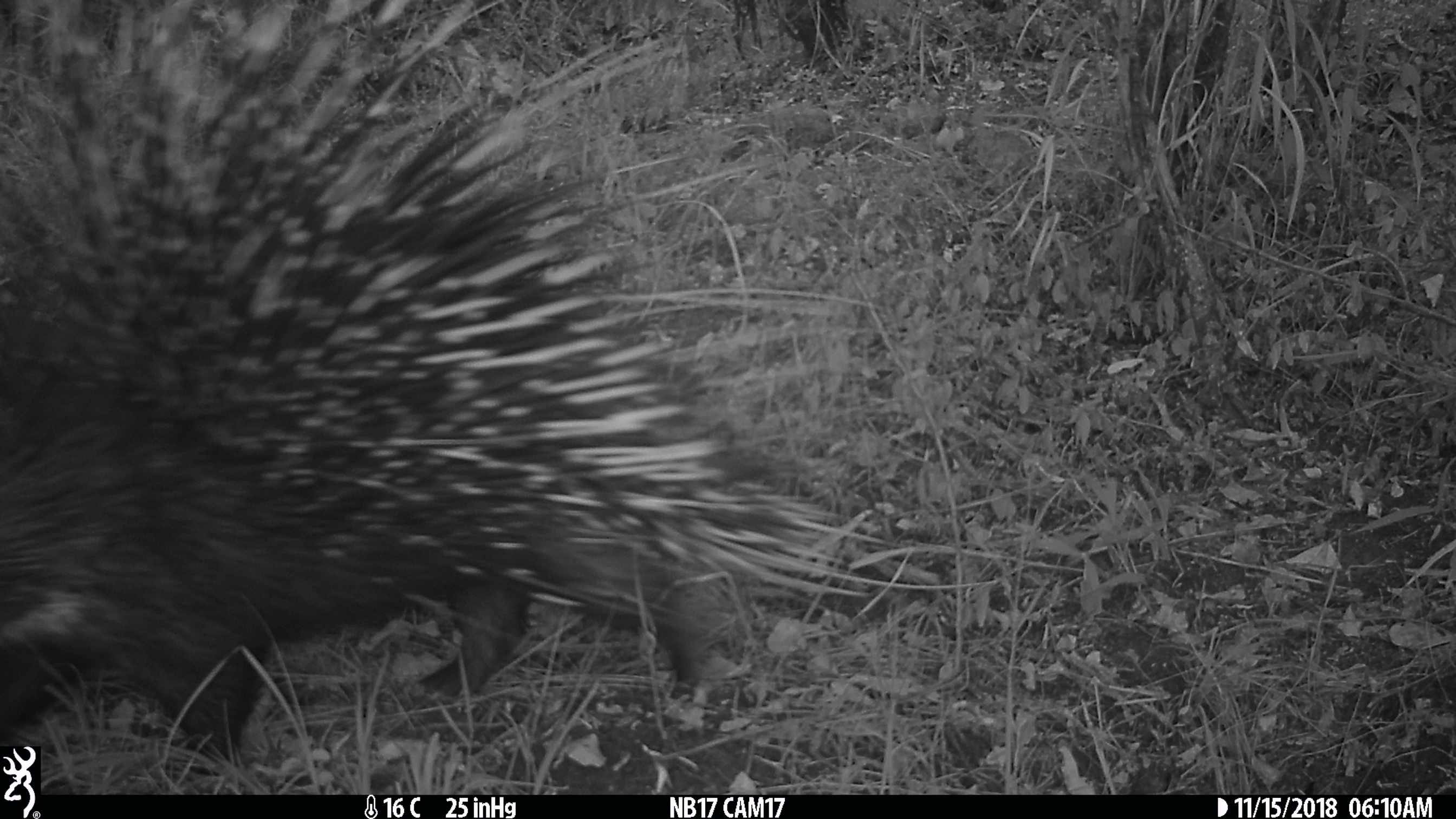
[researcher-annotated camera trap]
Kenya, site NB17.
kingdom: Animalia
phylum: Chordata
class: Mammalia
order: Rodentia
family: Hystricidae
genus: Hystrix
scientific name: Hystrix africaeaustralis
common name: porcupine